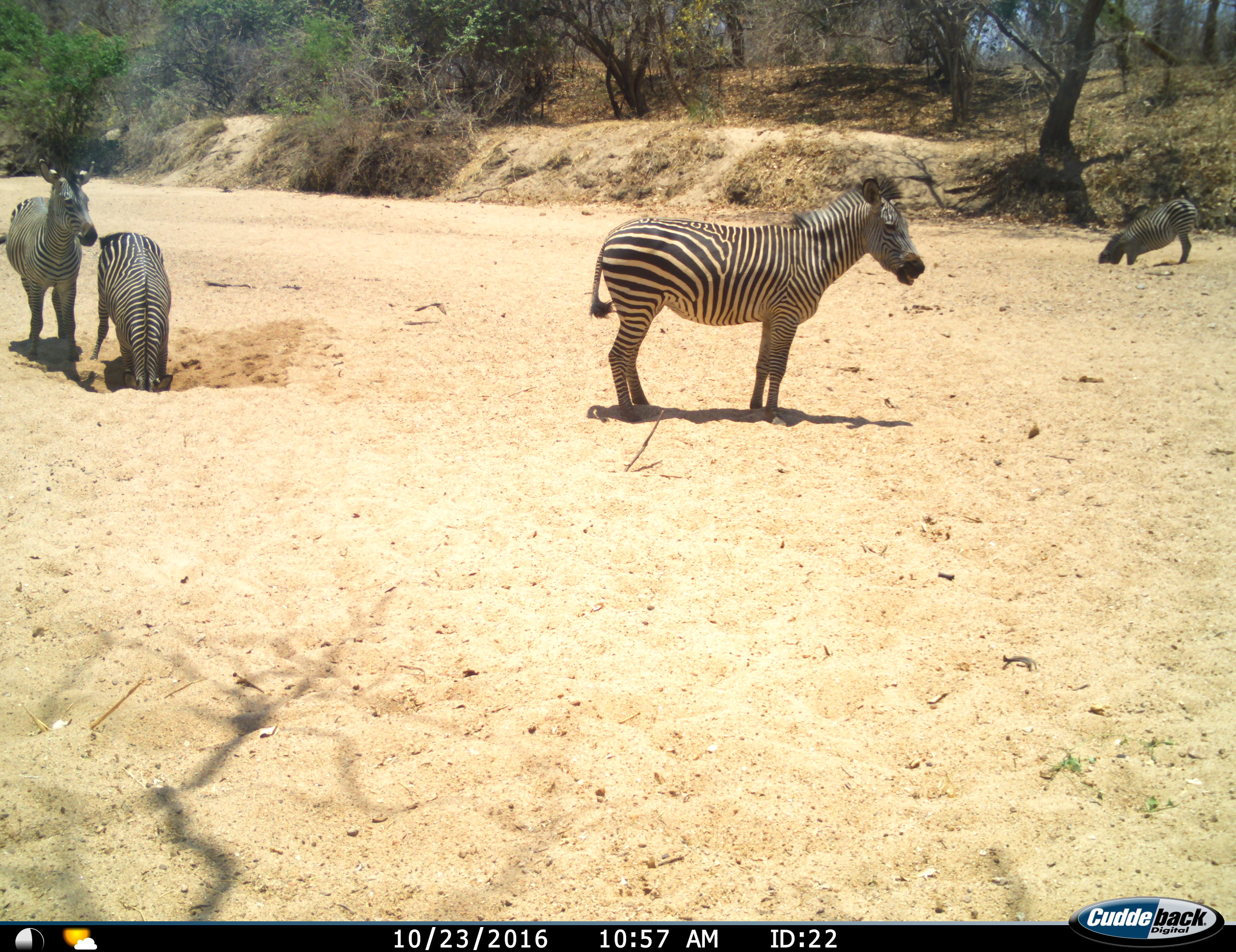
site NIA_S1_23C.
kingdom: Animalia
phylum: Chordata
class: Mammalia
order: Perissodactyla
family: Equidae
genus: Equus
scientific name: Equus quagga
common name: plains zebra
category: zebraplains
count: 4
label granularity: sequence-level